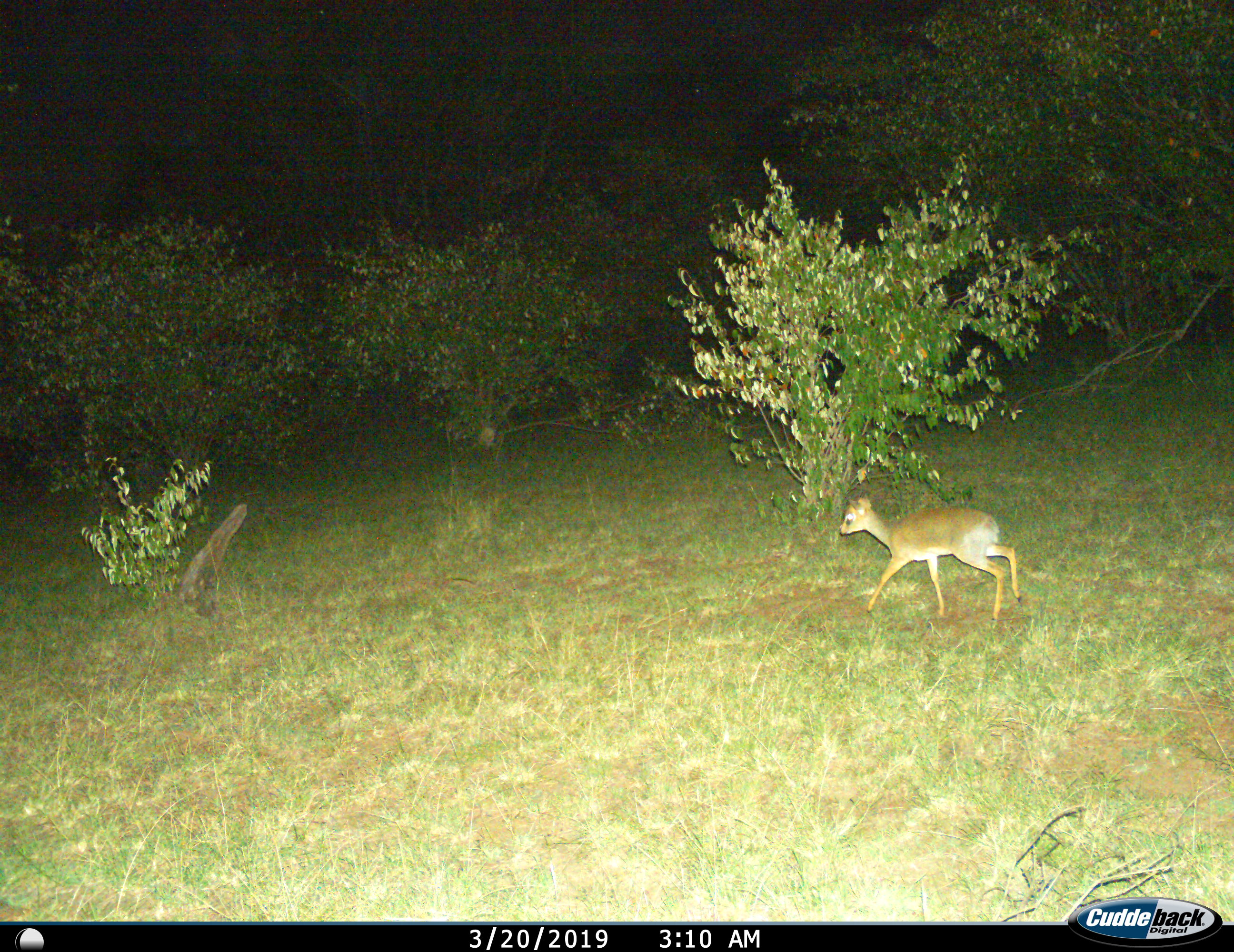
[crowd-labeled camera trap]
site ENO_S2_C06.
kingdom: Animalia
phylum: Chordata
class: Mammalia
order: Artiodactyla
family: Bovidae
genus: Madoqua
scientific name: Madoqua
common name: dik-dik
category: dikdik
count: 1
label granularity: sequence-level